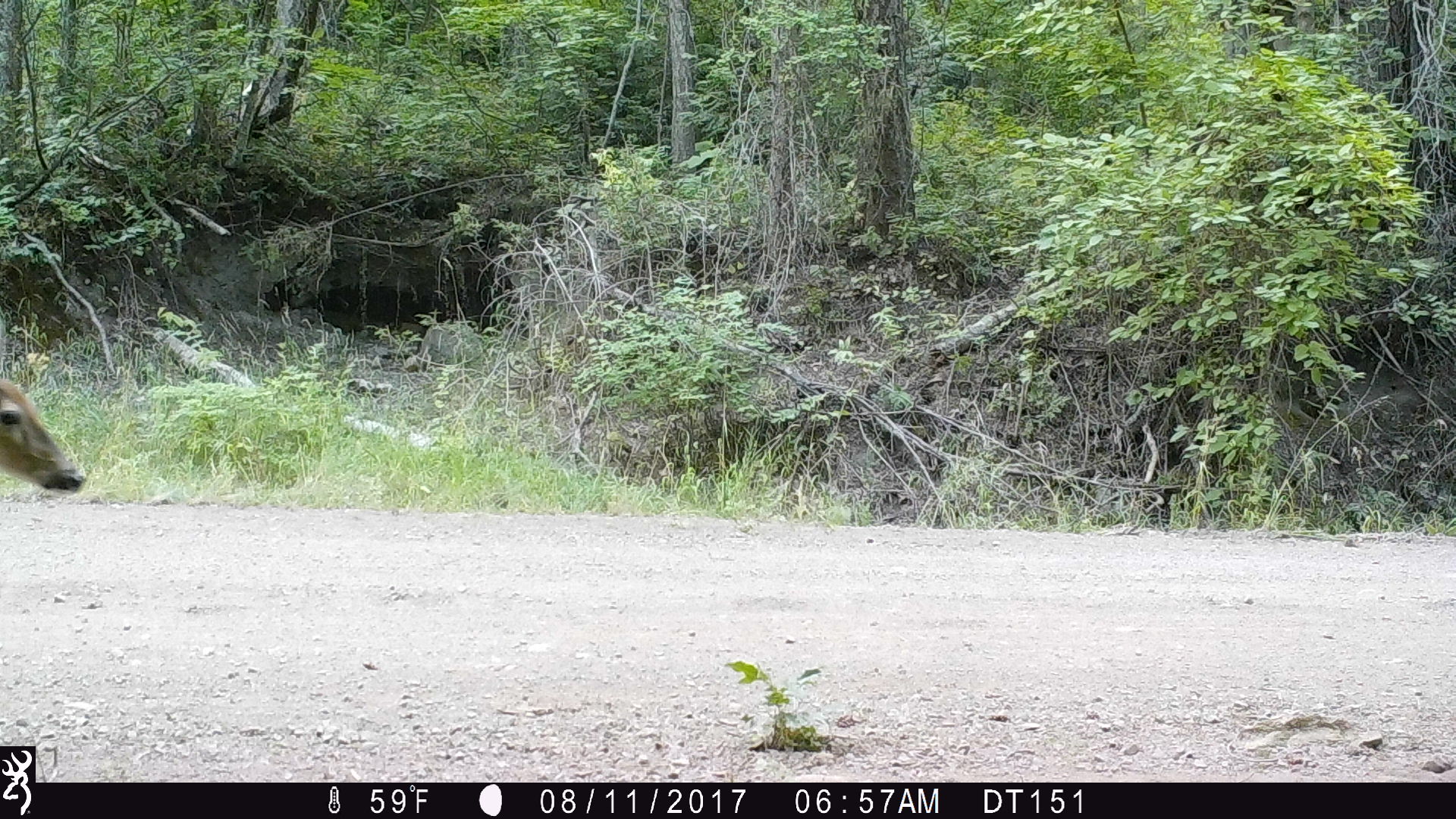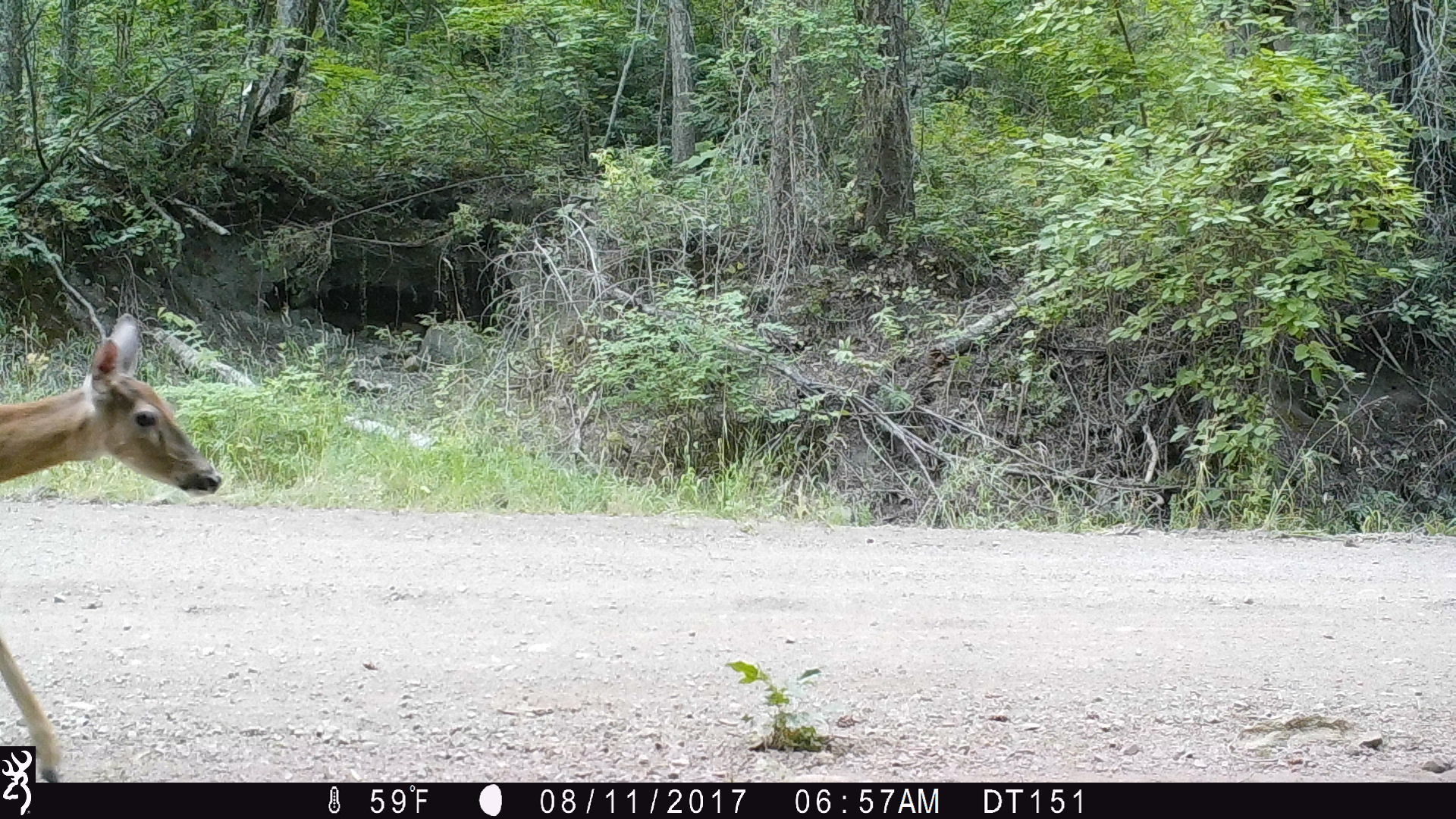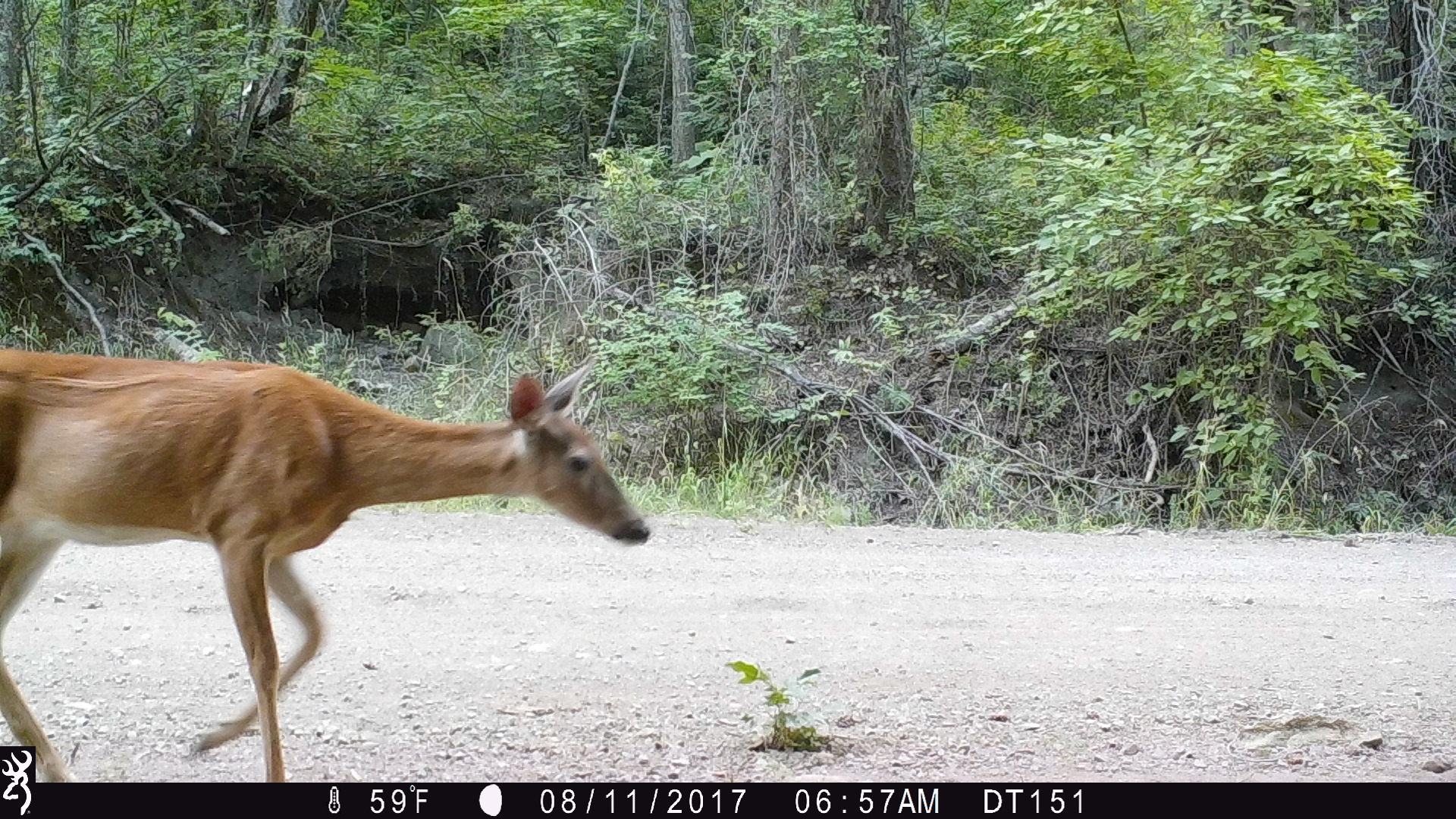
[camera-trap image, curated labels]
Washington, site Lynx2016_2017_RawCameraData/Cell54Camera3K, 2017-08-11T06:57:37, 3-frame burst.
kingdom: Animalia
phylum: Chordata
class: Mammalia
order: Artiodactyla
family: Cervidae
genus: Odocoileus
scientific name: Odocoileus virginianus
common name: white-tailed deer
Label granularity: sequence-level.